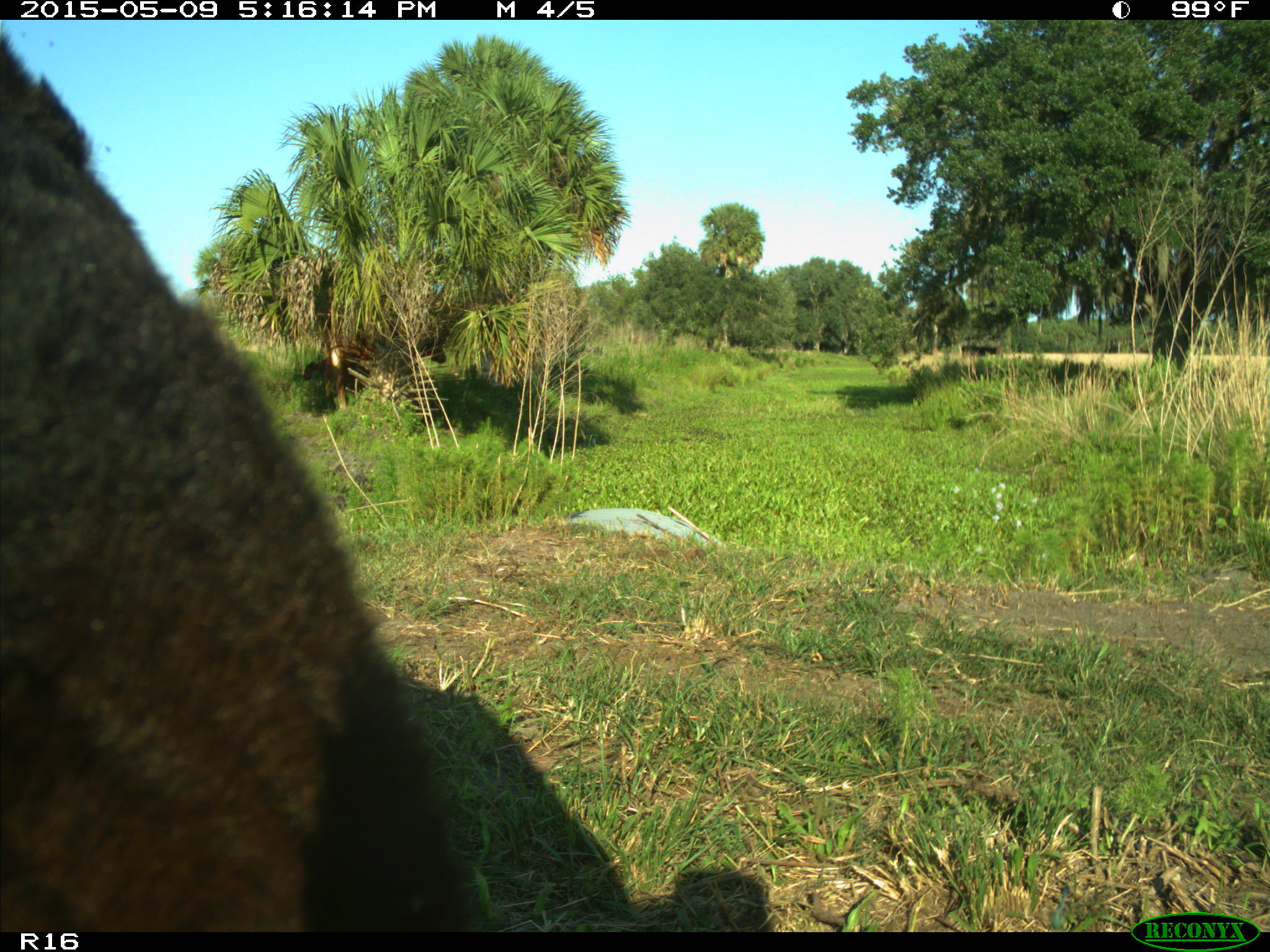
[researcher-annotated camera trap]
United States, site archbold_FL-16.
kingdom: Animalia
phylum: Chordata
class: Mammalia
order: Artiodactyla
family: Suidae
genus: Sus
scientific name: Sus scrofa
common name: wild boar